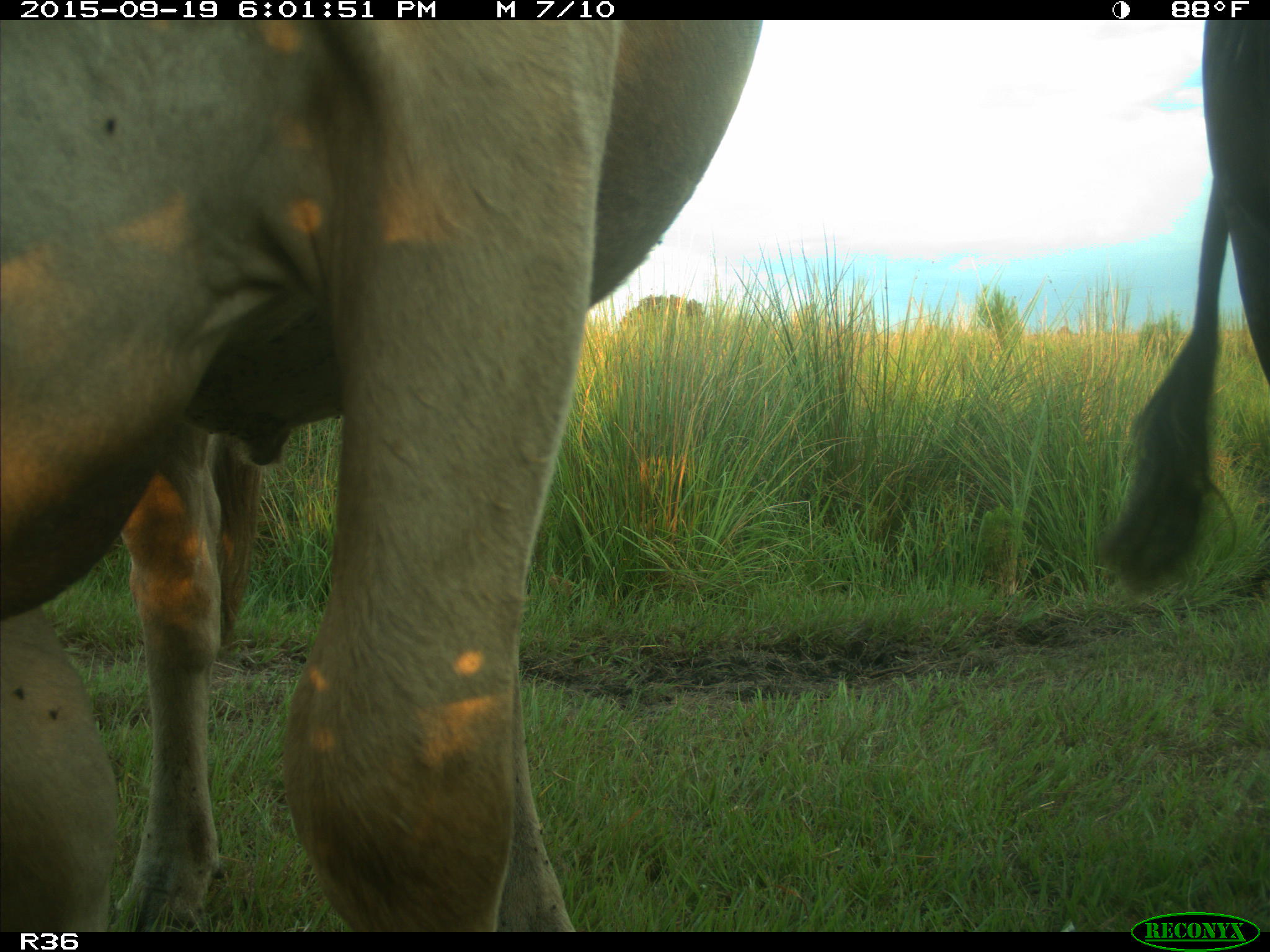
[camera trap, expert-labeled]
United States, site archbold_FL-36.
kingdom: Animalia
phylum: Chordata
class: Mammalia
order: Artiodactyla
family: Bovidae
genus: Bos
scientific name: Bos taurus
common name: domestic cow